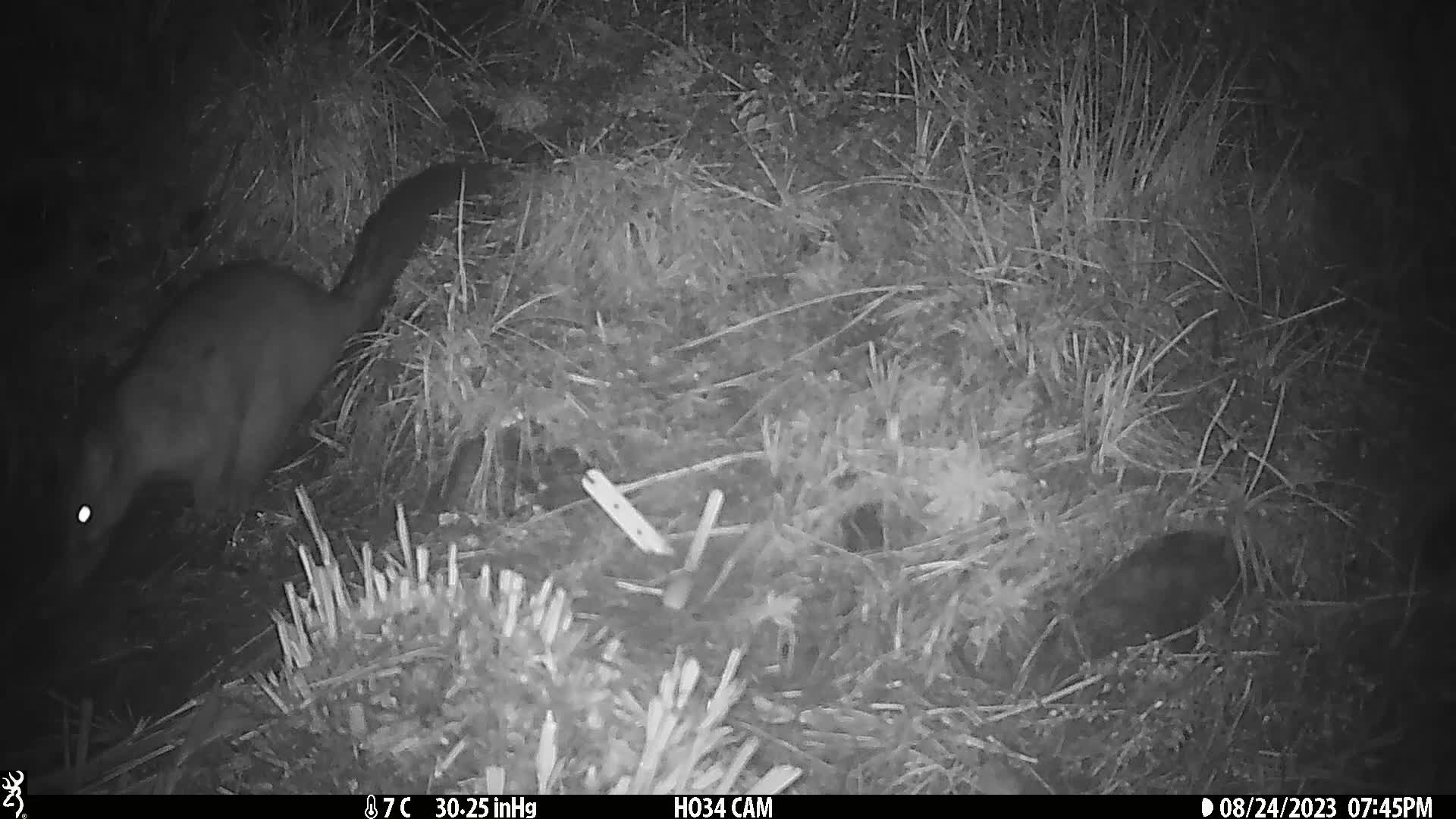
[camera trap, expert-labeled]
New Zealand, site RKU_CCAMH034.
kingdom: Animalia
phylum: Chordata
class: Mammalia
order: Diprotodontia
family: Phalangeridae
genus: Trichosurus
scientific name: Trichosurus vulpecula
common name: common brushtail possum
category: possum